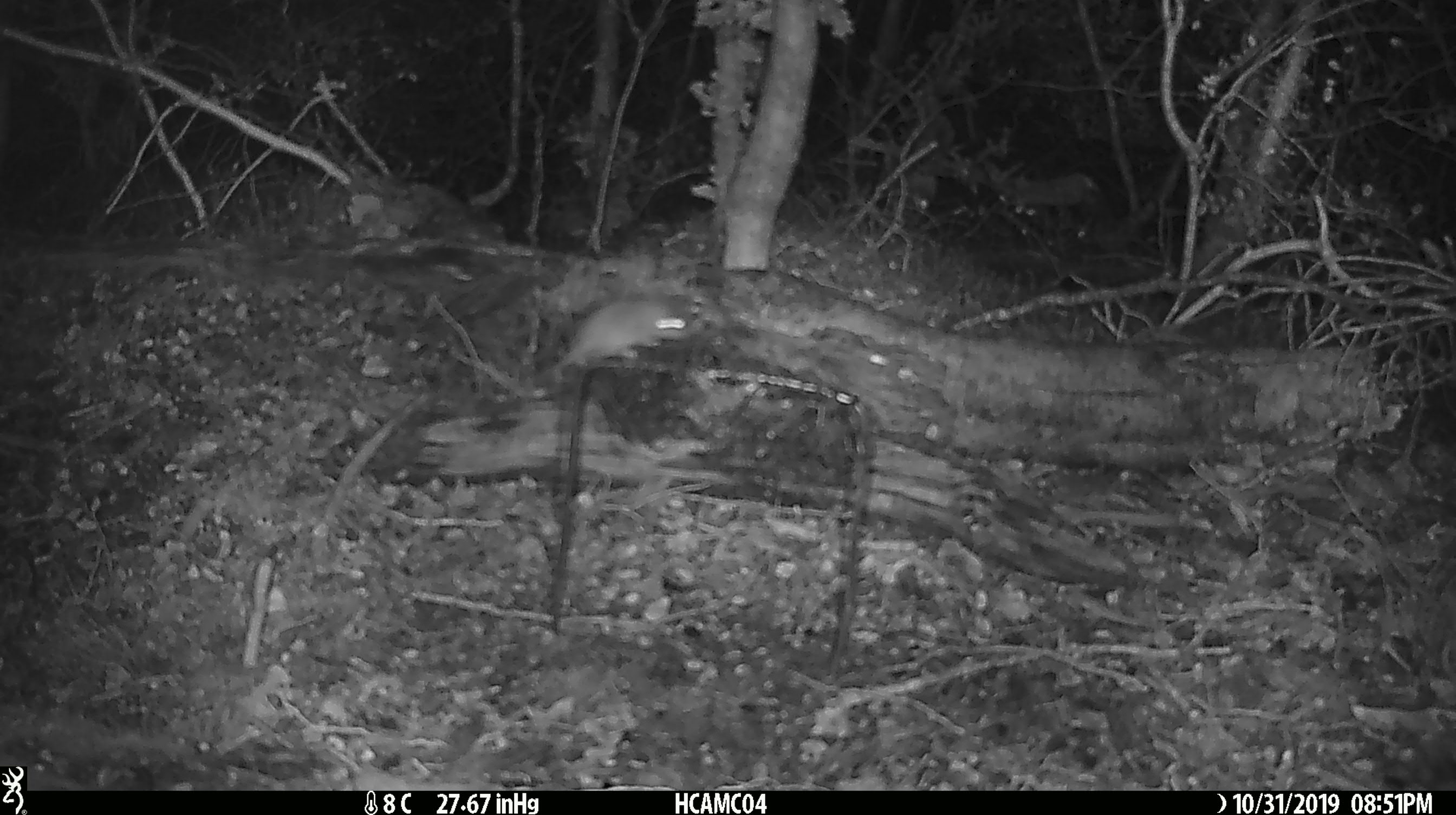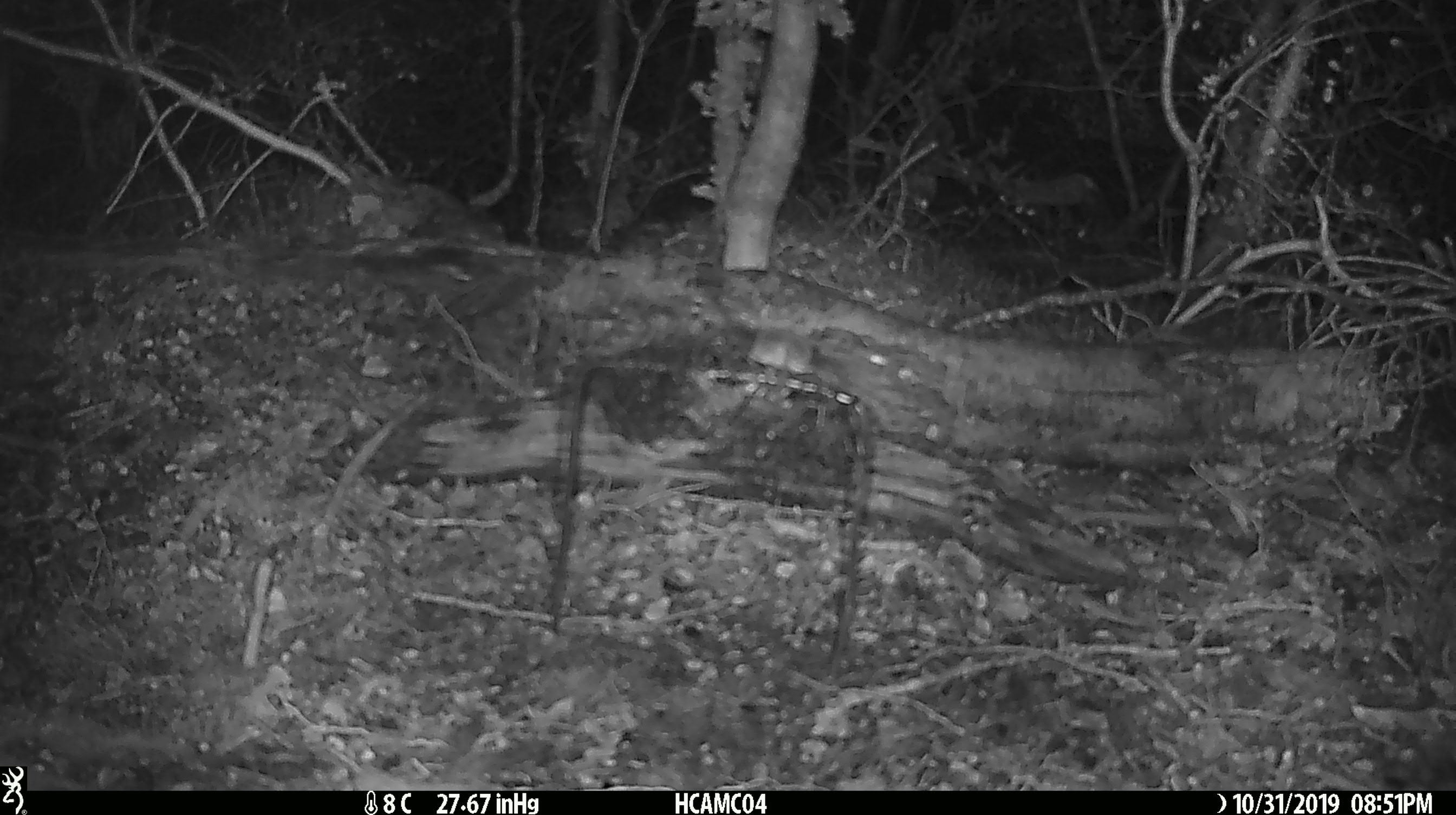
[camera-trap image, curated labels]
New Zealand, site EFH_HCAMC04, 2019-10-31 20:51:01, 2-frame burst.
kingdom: Animalia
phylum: Chordata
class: Mammalia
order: Rodentia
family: Muridae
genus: Mus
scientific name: Mus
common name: mouse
Mouse (Mus).